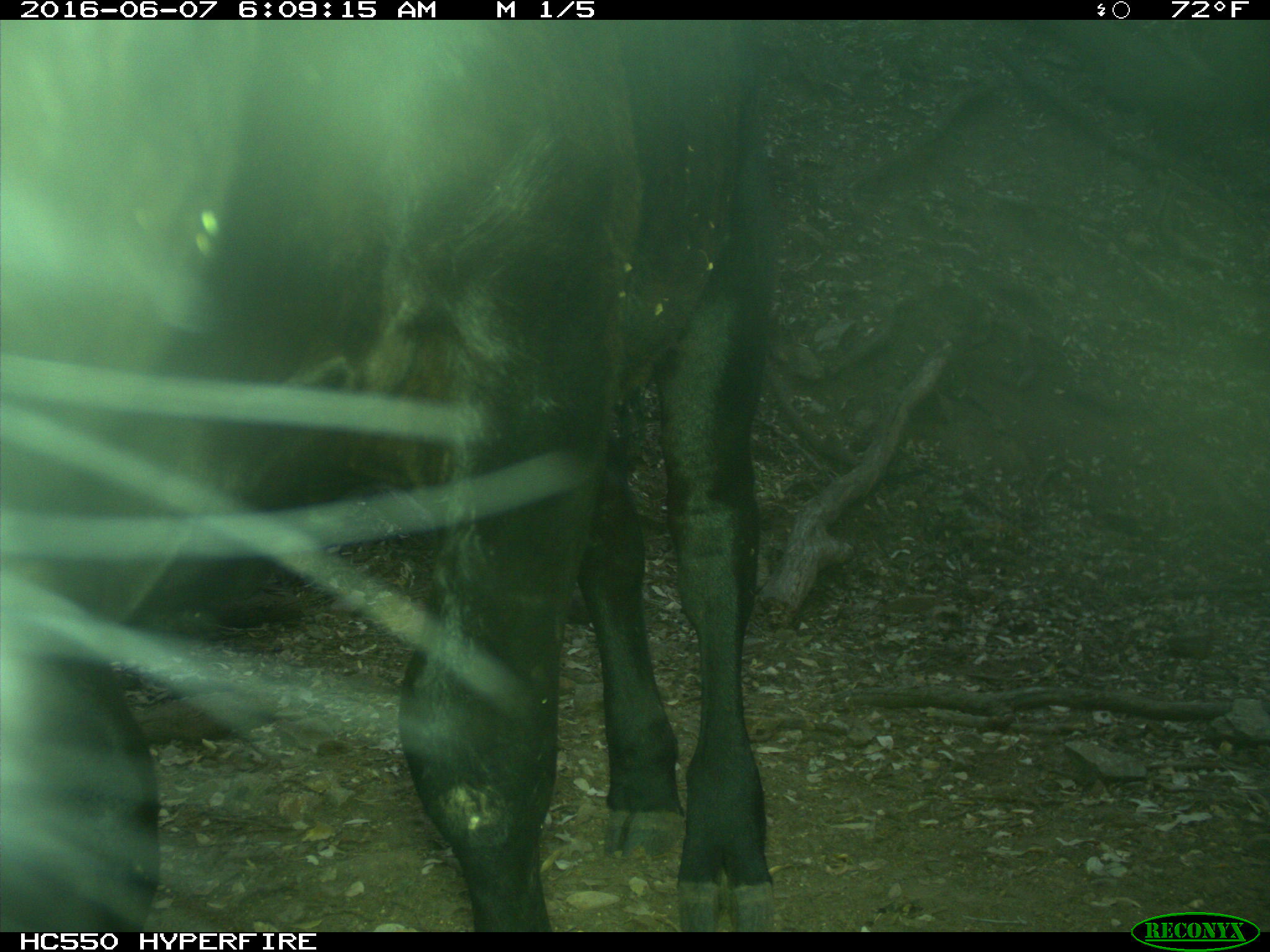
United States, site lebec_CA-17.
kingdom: Animalia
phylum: Chordata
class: Mammalia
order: Artiodactyla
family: Bovidae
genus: Bos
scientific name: Bos taurus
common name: domestic cow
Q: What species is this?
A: Bos taurus (domestic cow).